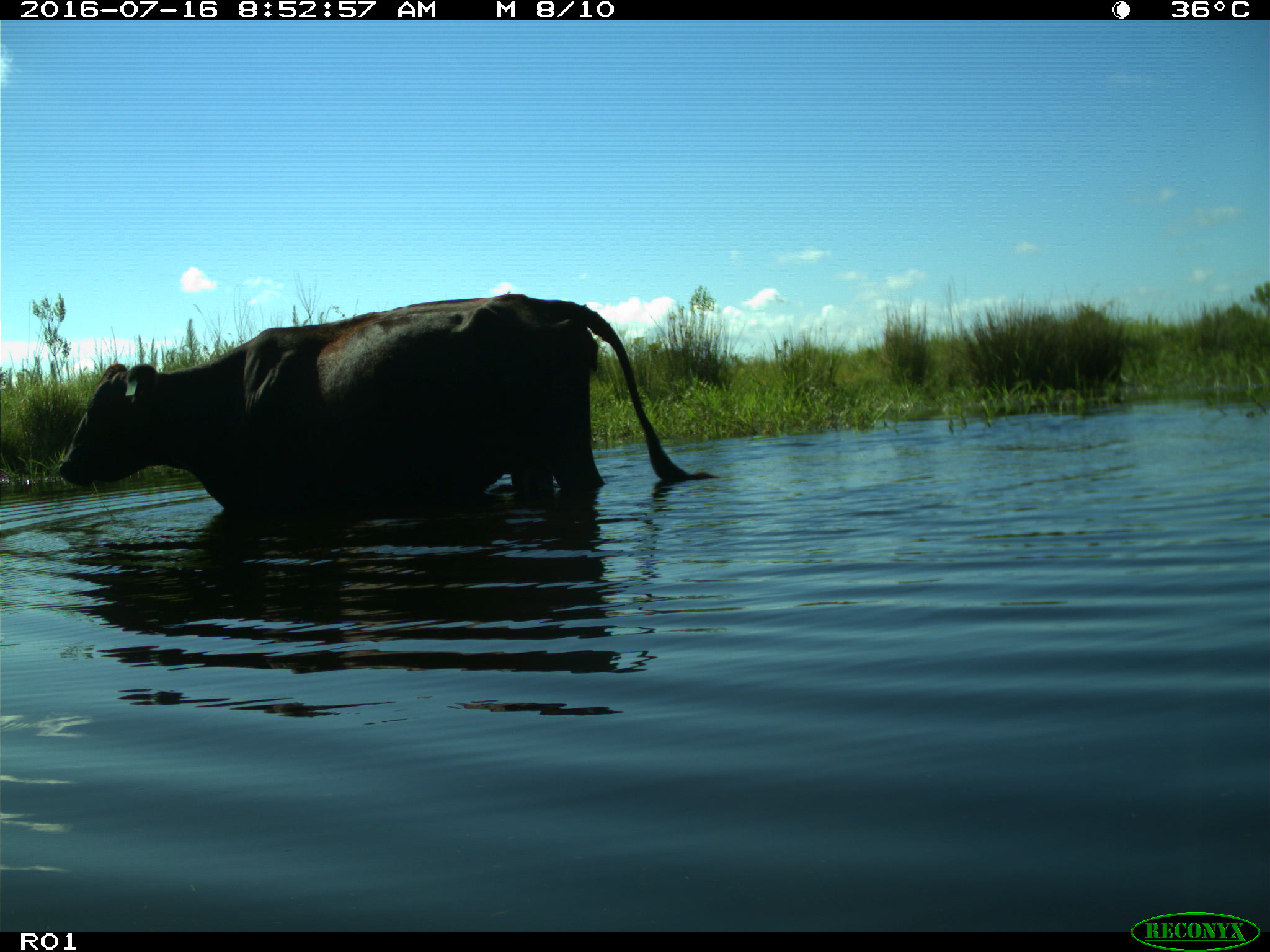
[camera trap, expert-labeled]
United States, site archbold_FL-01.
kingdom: Animalia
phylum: Chordata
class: Mammalia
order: Artiodactyla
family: Bovidae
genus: Bos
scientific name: Bos taurus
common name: domestic cow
Bos taurus (domestic cow).